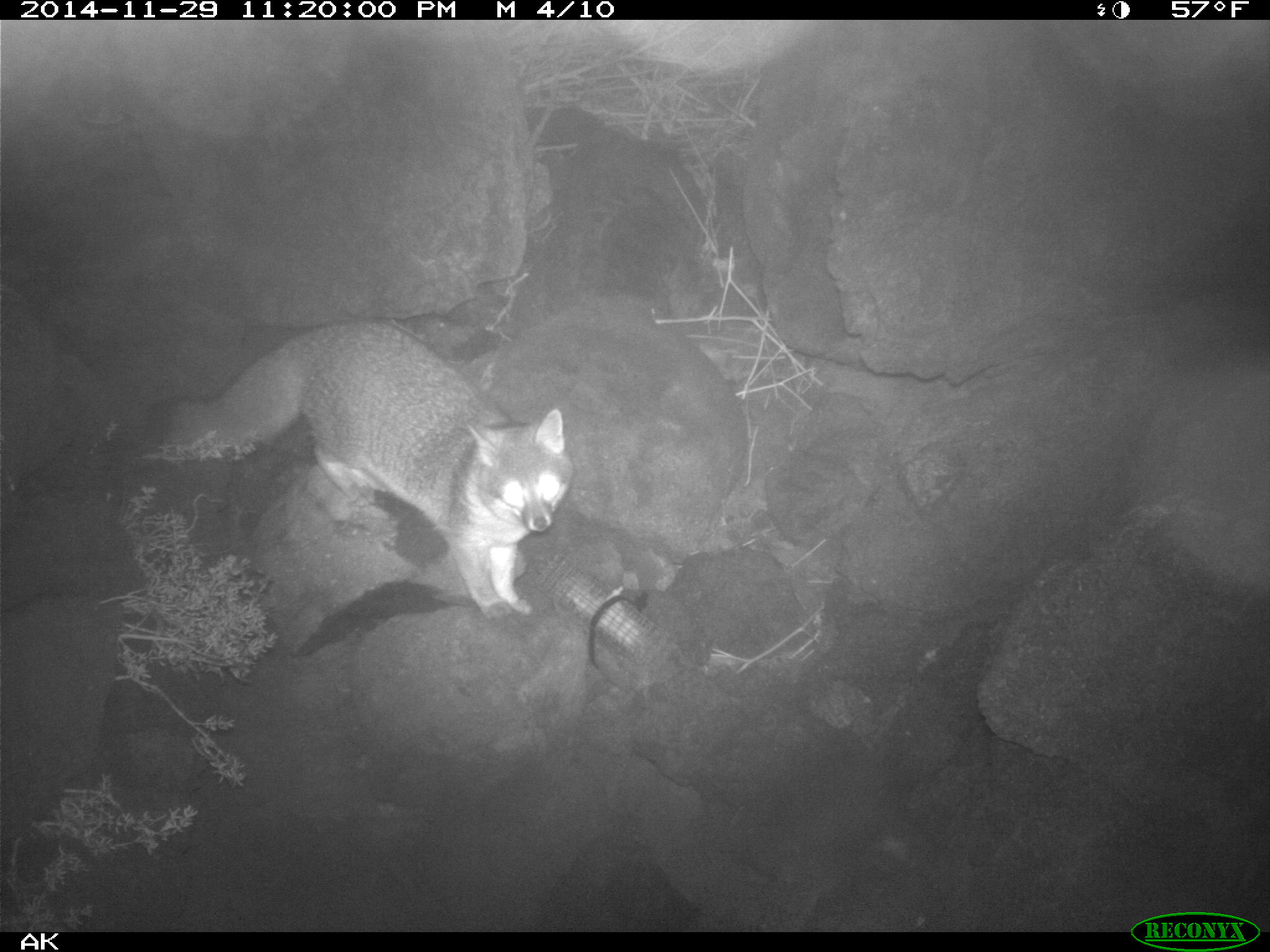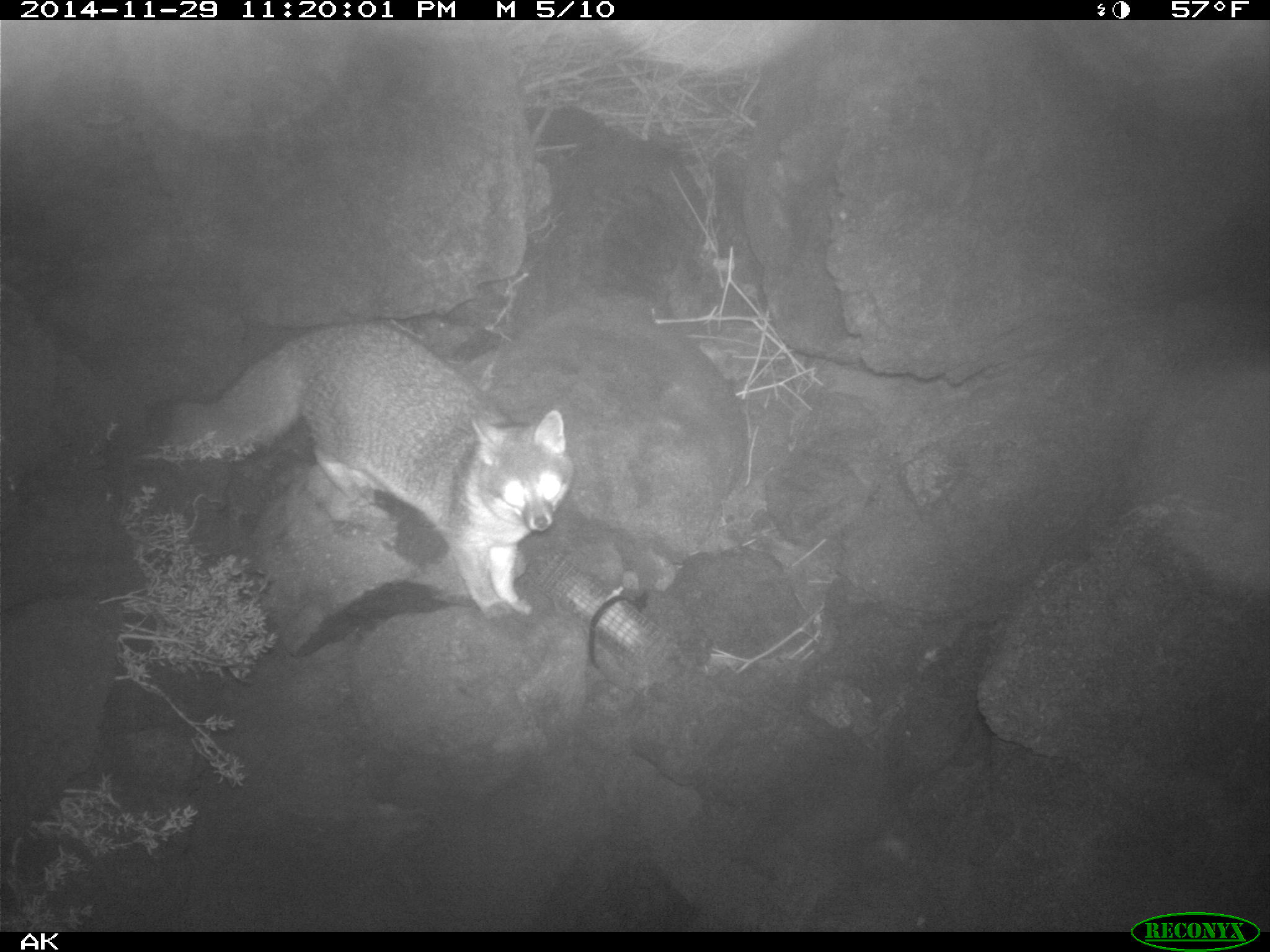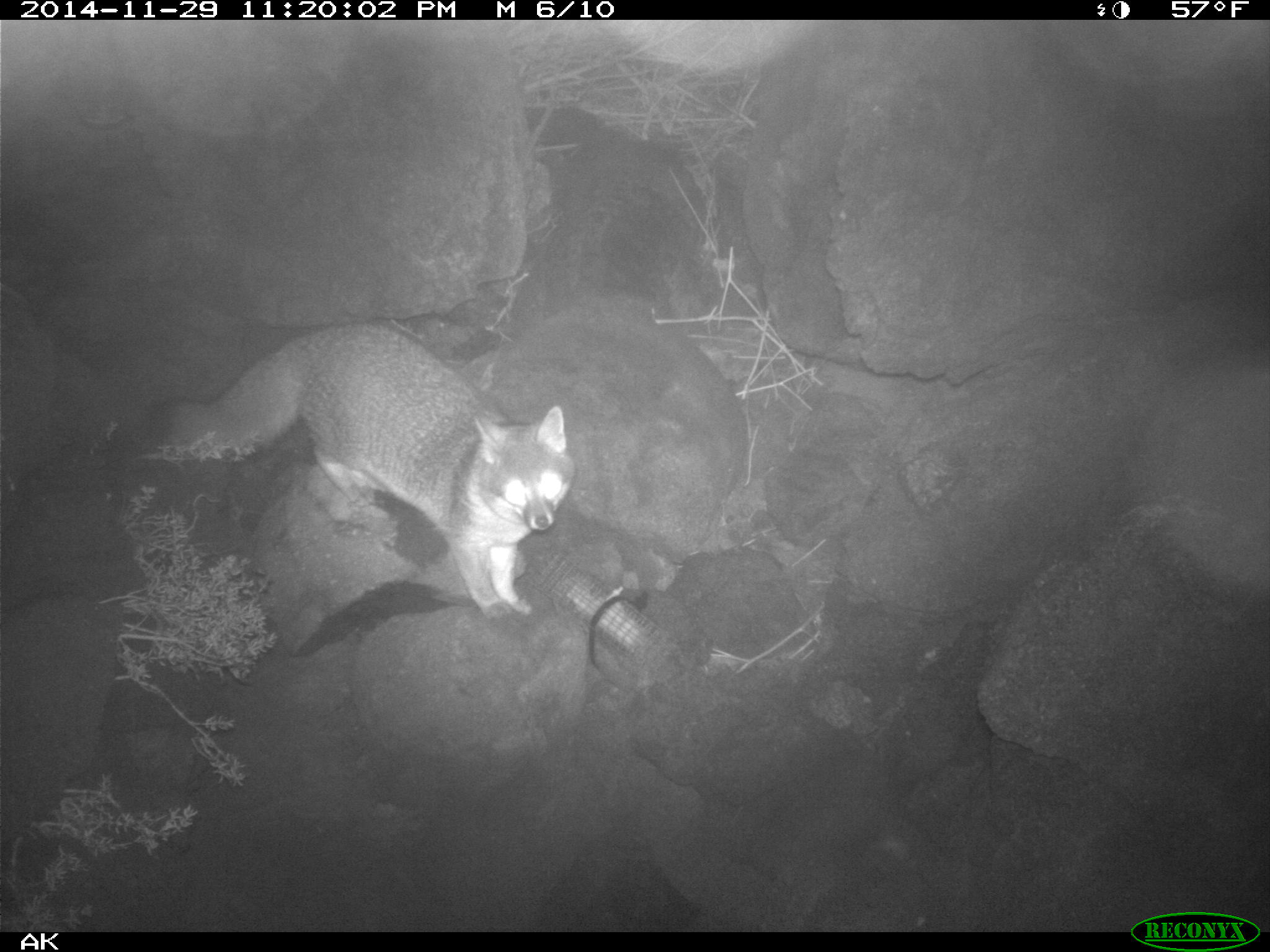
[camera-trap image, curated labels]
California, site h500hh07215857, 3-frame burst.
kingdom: Animalia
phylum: Chordata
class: Mammalia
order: Carnivora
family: Canidae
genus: Urocyon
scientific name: Urocyon littoralis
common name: island fox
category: fox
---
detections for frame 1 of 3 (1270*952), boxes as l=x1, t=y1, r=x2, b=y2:
fox: l=148, t=320, r=575, b=619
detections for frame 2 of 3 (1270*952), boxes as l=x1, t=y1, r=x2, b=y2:
fox: l=141, t=320, r=571, b=622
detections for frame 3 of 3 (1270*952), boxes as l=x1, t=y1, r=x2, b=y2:
fox: l=151, t=320, r=572, b=619